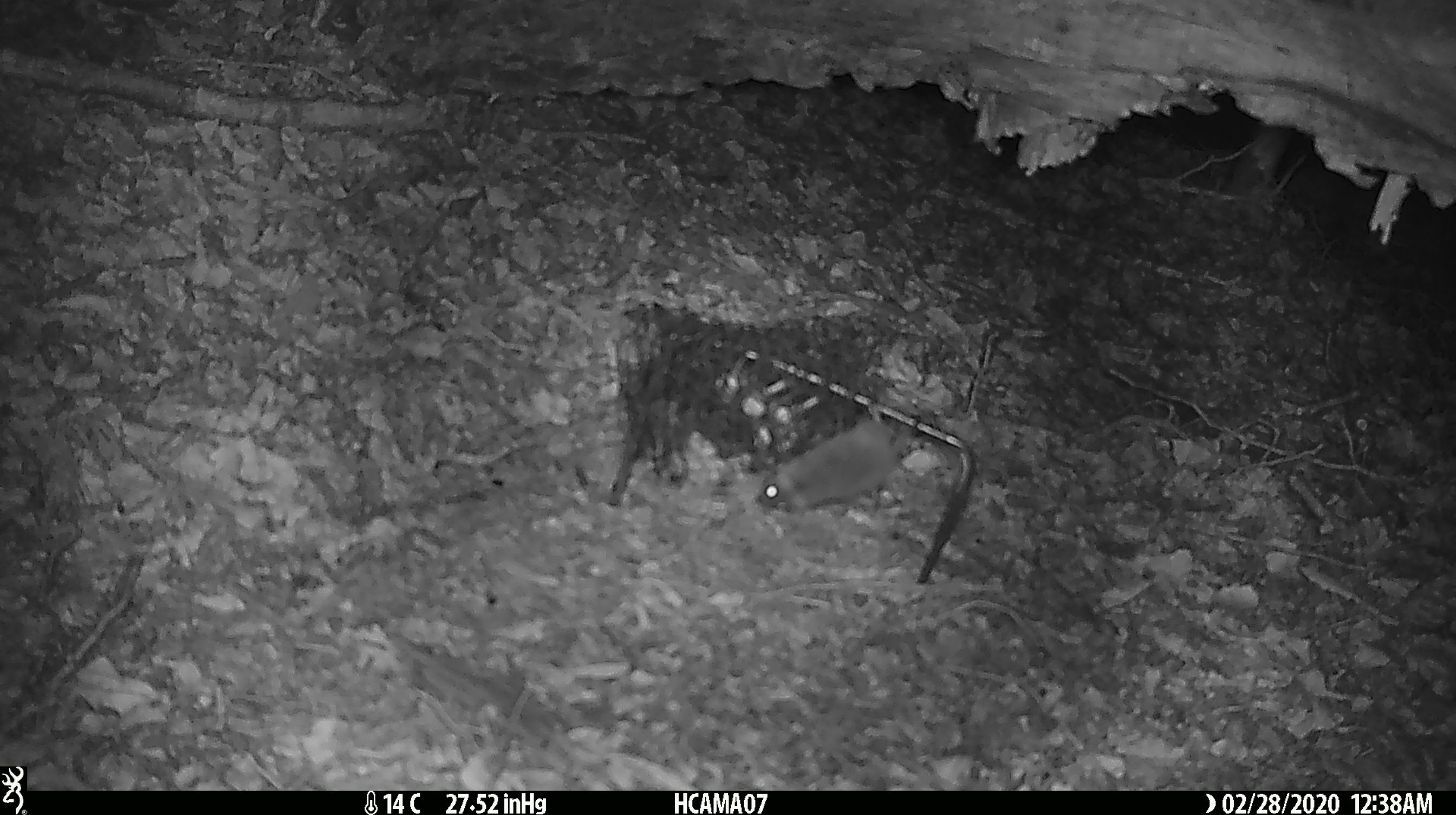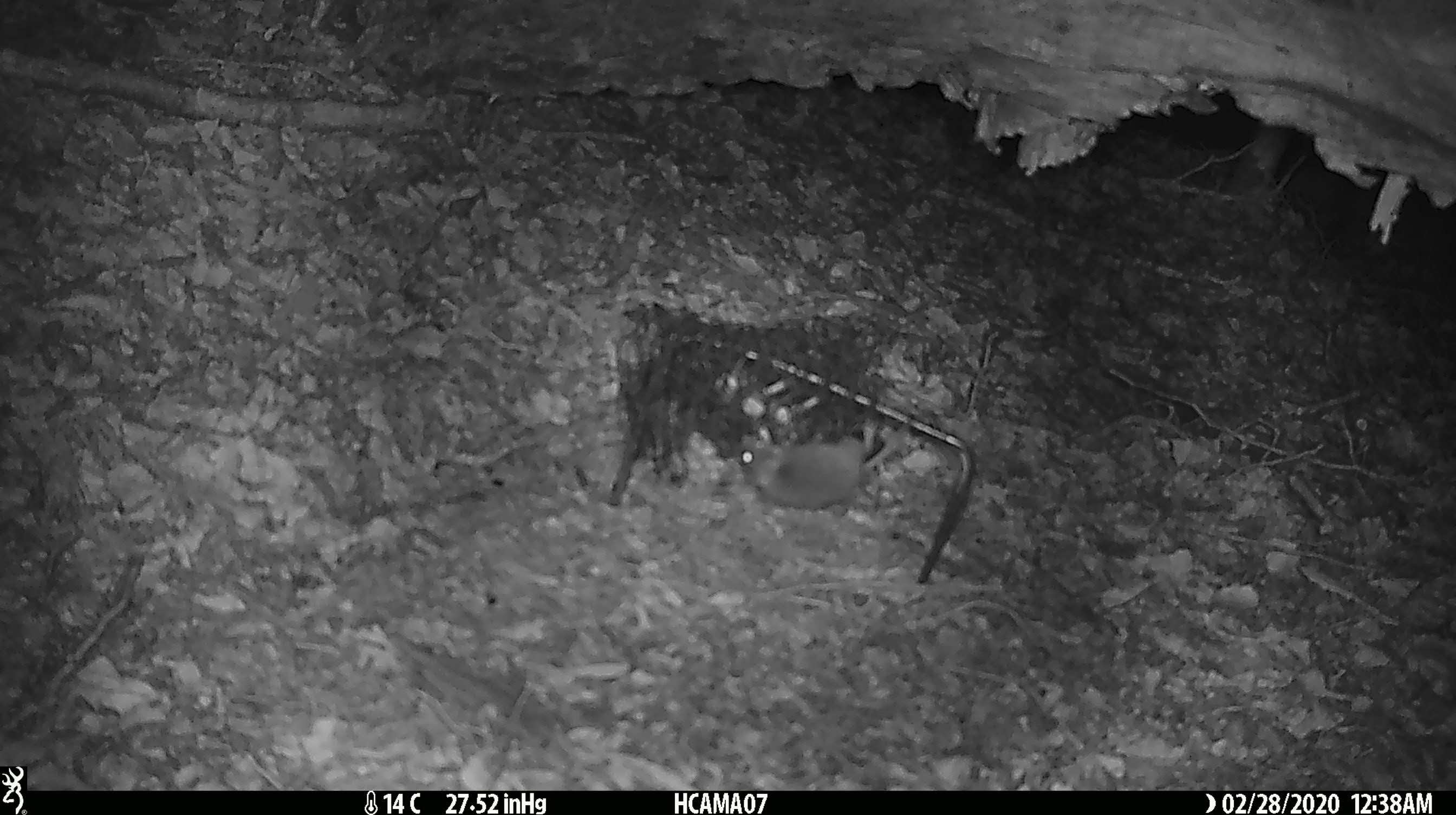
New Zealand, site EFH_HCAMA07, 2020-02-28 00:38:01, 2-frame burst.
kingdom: Animalia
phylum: Chordata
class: Mammalia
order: Rodentia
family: Muridae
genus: Mus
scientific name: Mus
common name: mouse